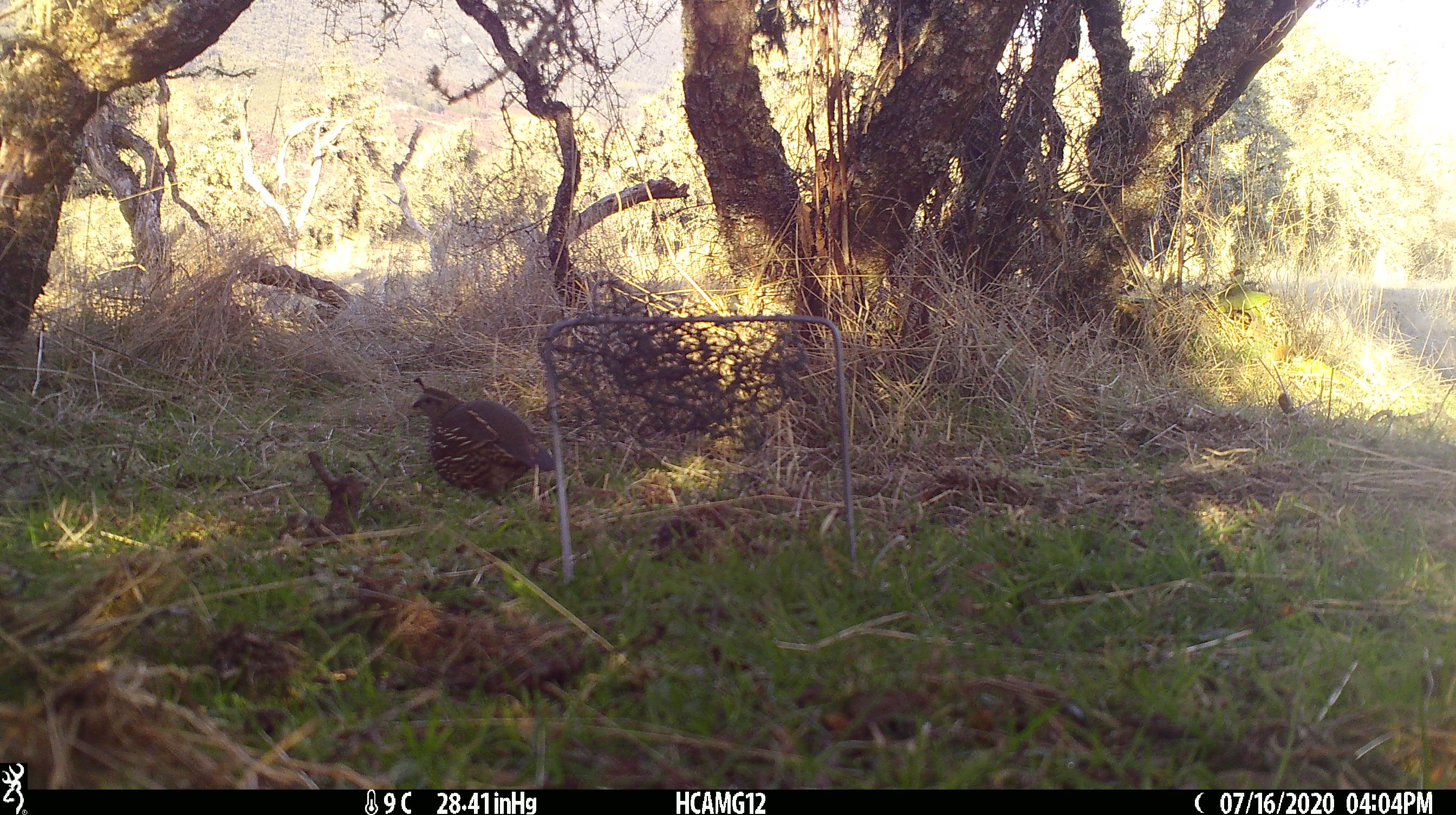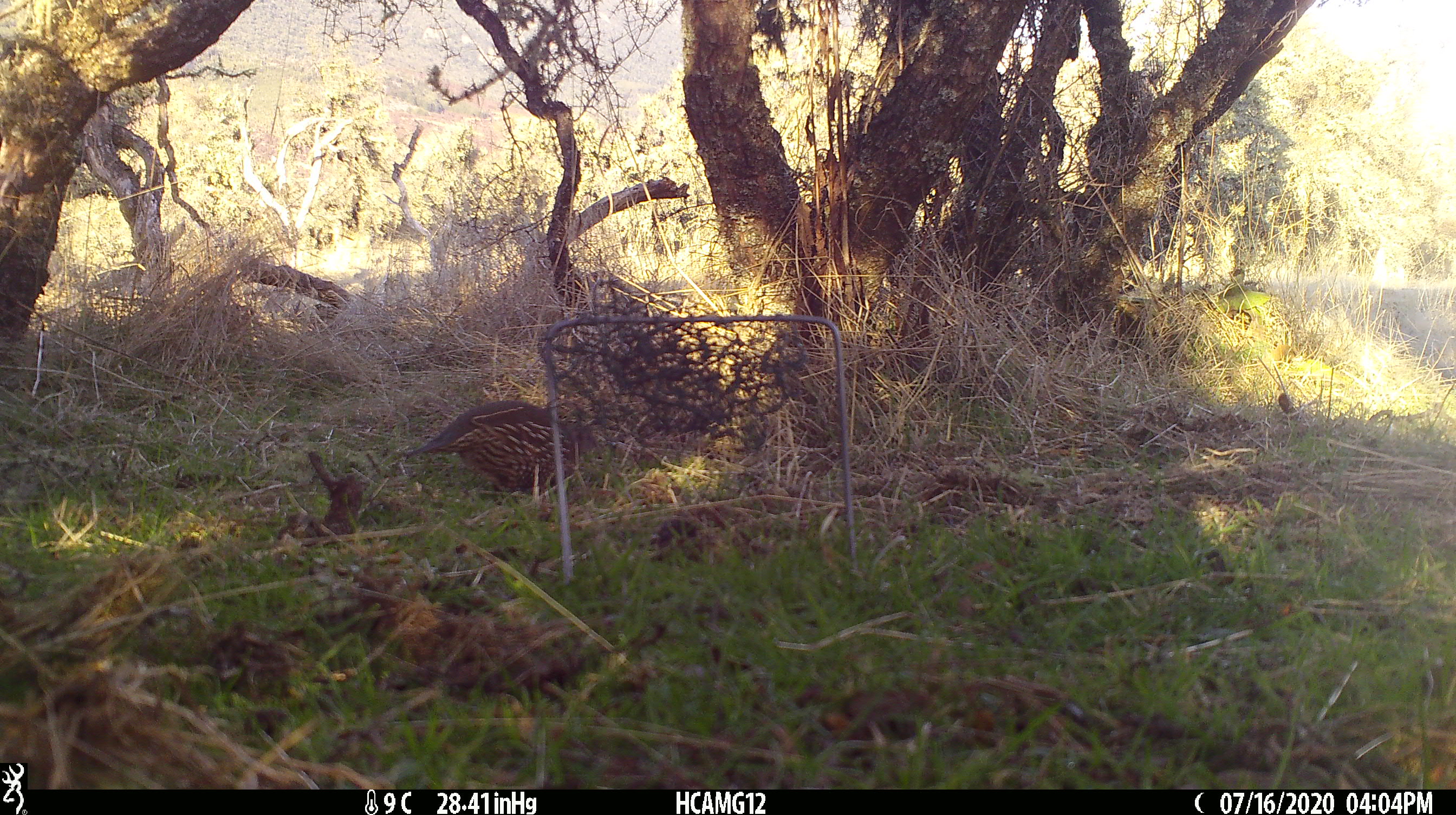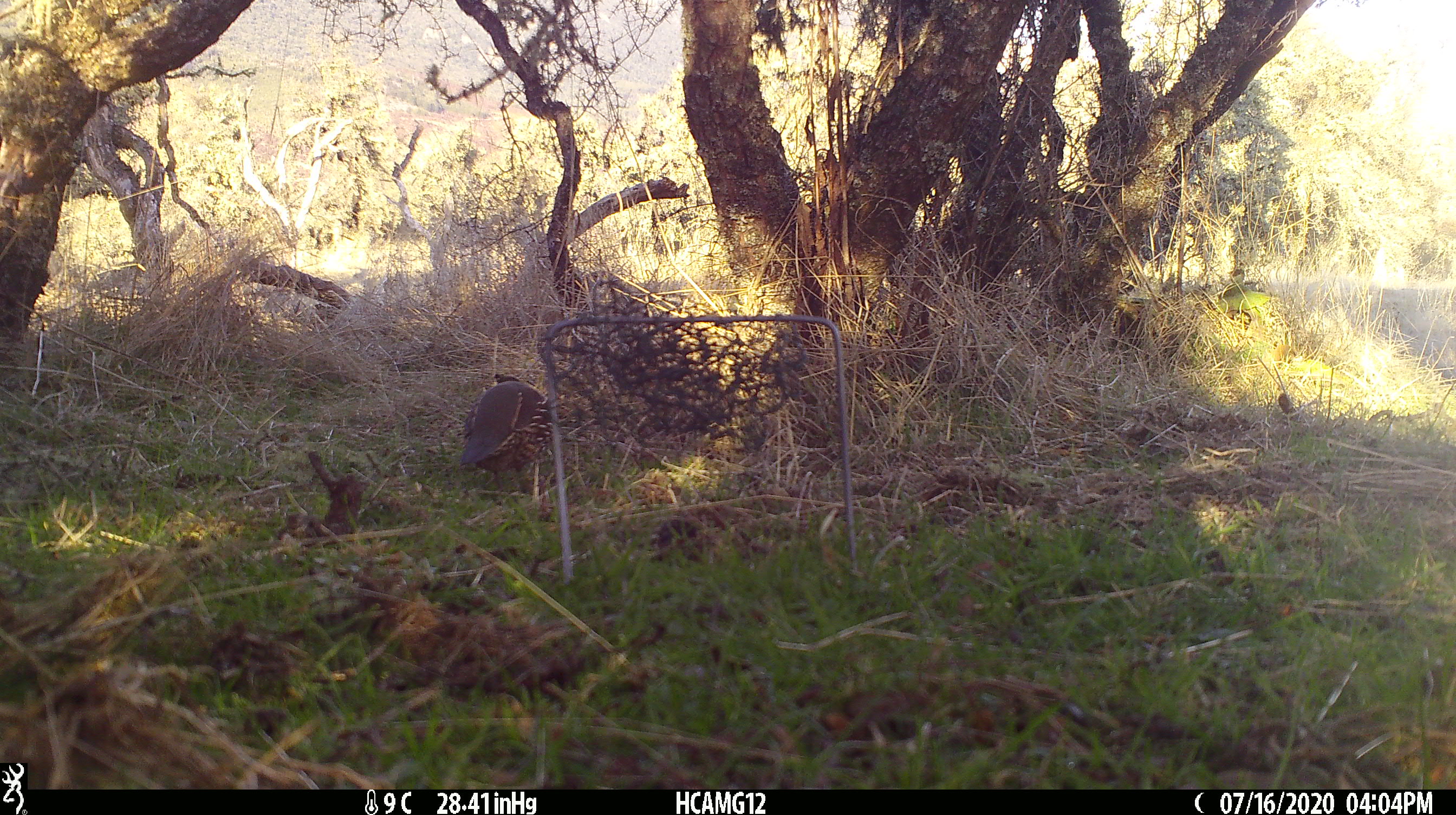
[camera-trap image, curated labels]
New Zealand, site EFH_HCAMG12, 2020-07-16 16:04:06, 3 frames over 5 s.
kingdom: Animalia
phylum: Chordata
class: Aves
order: Galliformes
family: Odontophoridae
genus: Callipepla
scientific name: Callipepla californica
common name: california quail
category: quail california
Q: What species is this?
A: Quail california (california quail) (Callipepla californica).